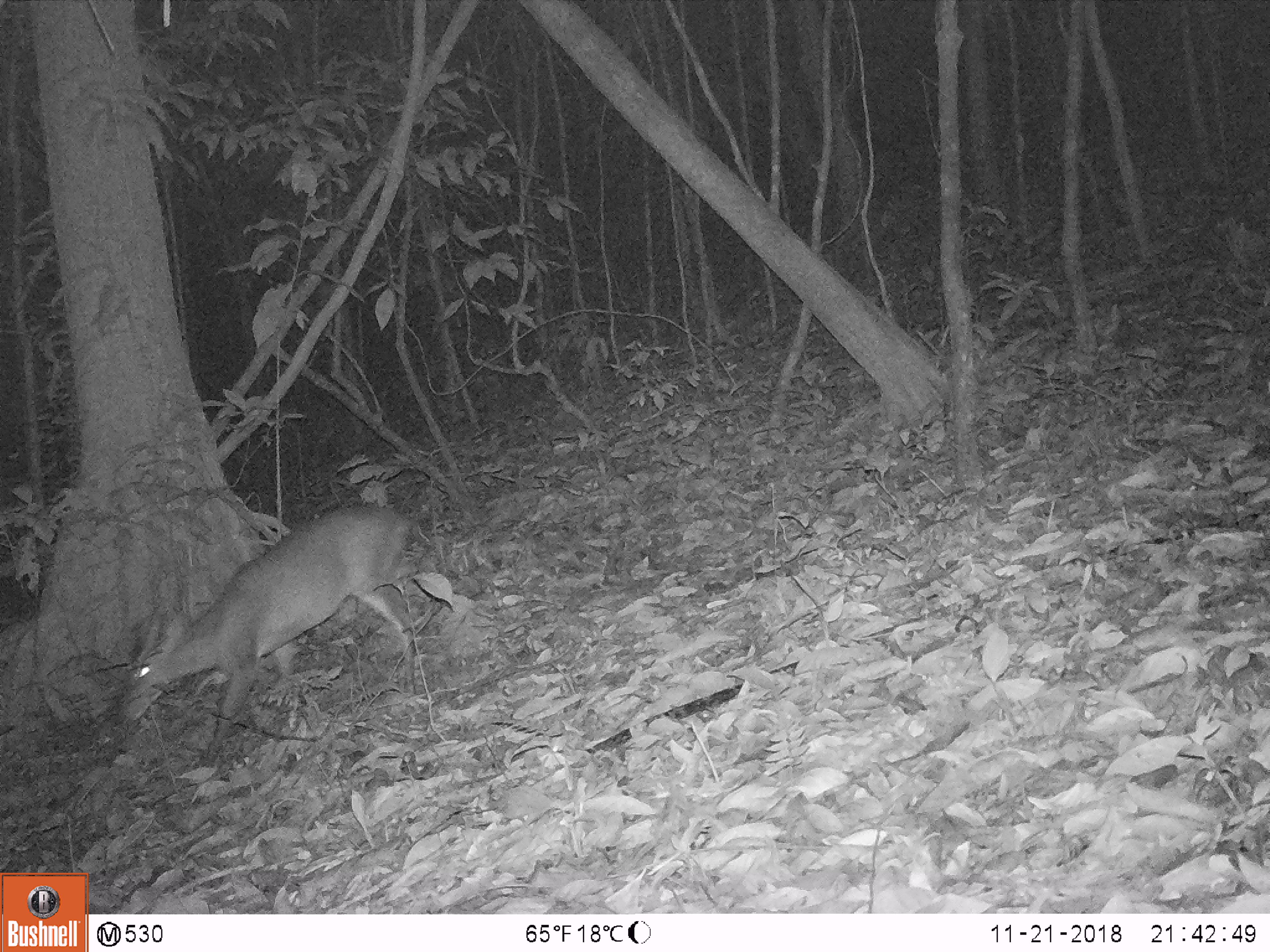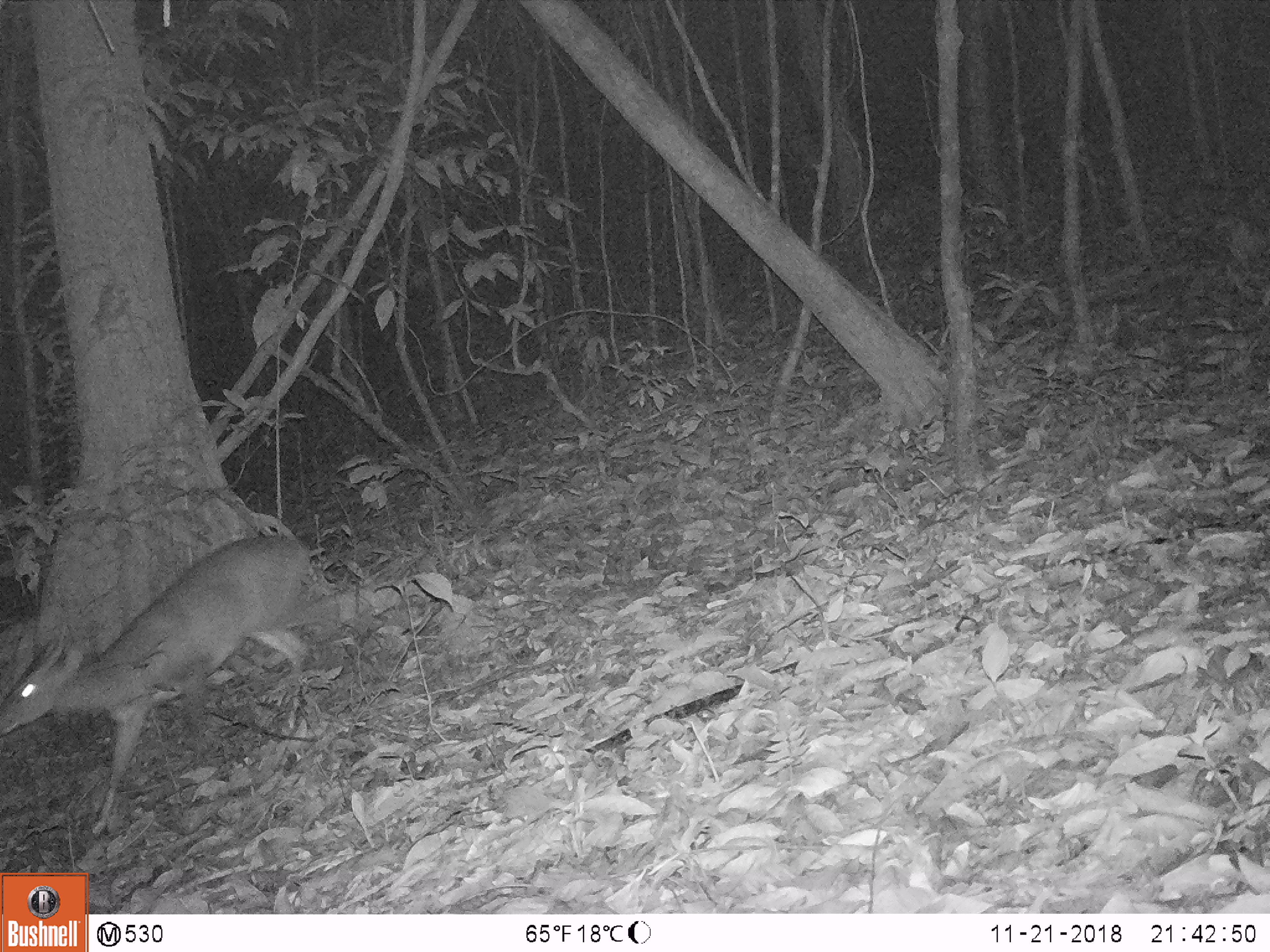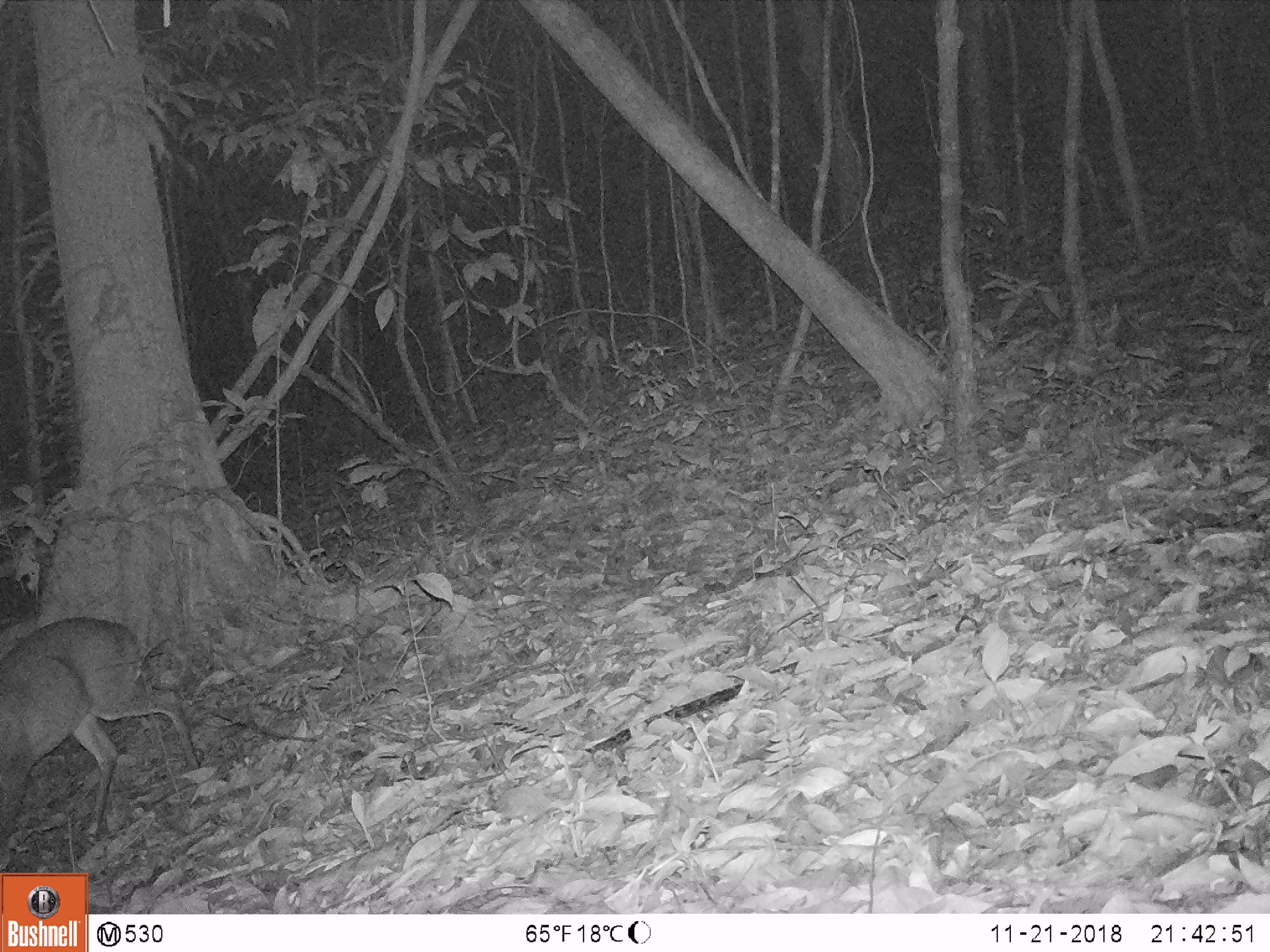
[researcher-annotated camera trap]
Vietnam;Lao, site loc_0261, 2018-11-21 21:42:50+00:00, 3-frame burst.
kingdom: Animalia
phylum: Chordata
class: Mammalia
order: Artiodactyla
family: Cervidae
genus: Muntiacus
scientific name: Muntiacus vuquangensis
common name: large-antlered muntjac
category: large antlered muntjac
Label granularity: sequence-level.